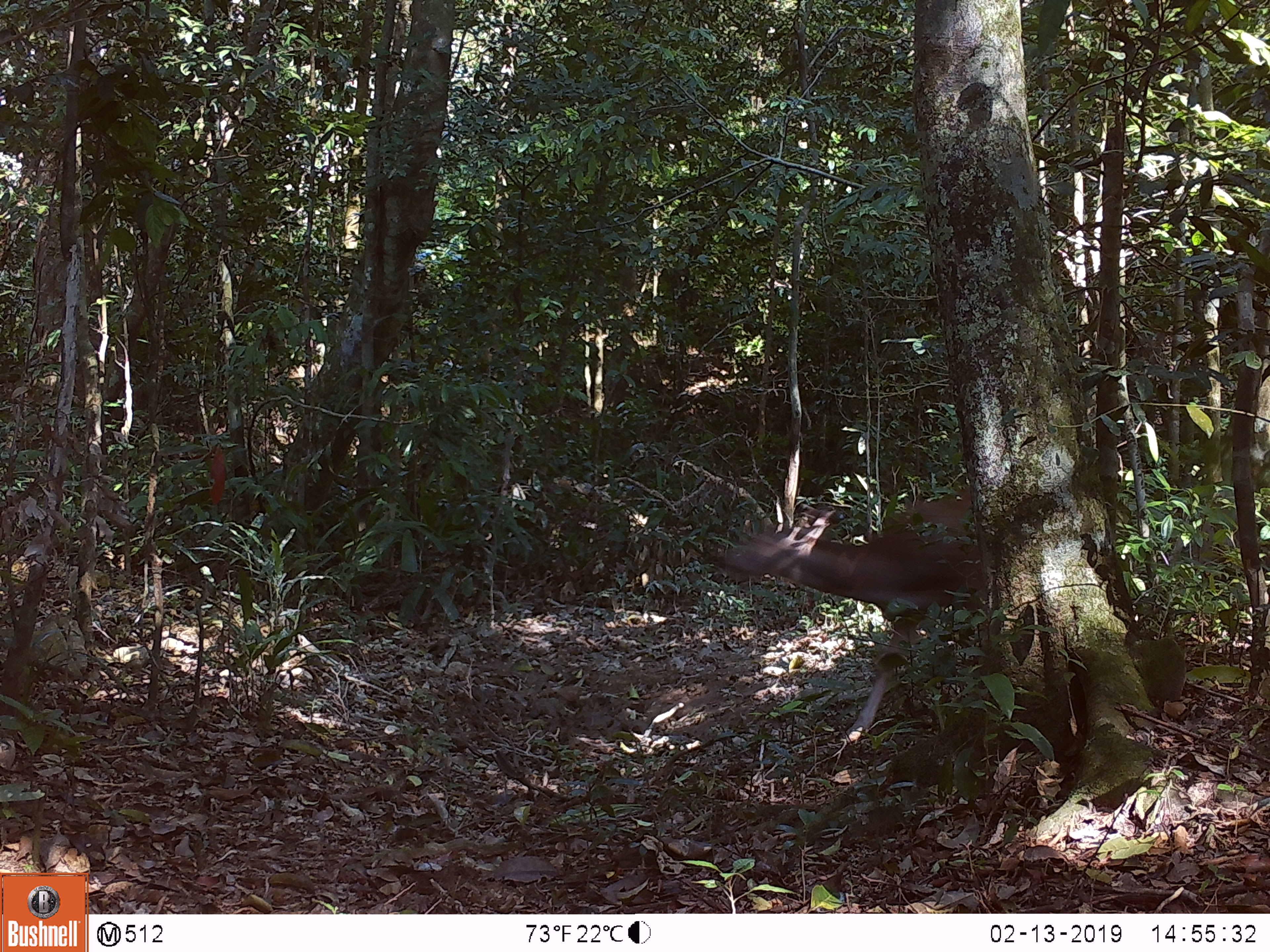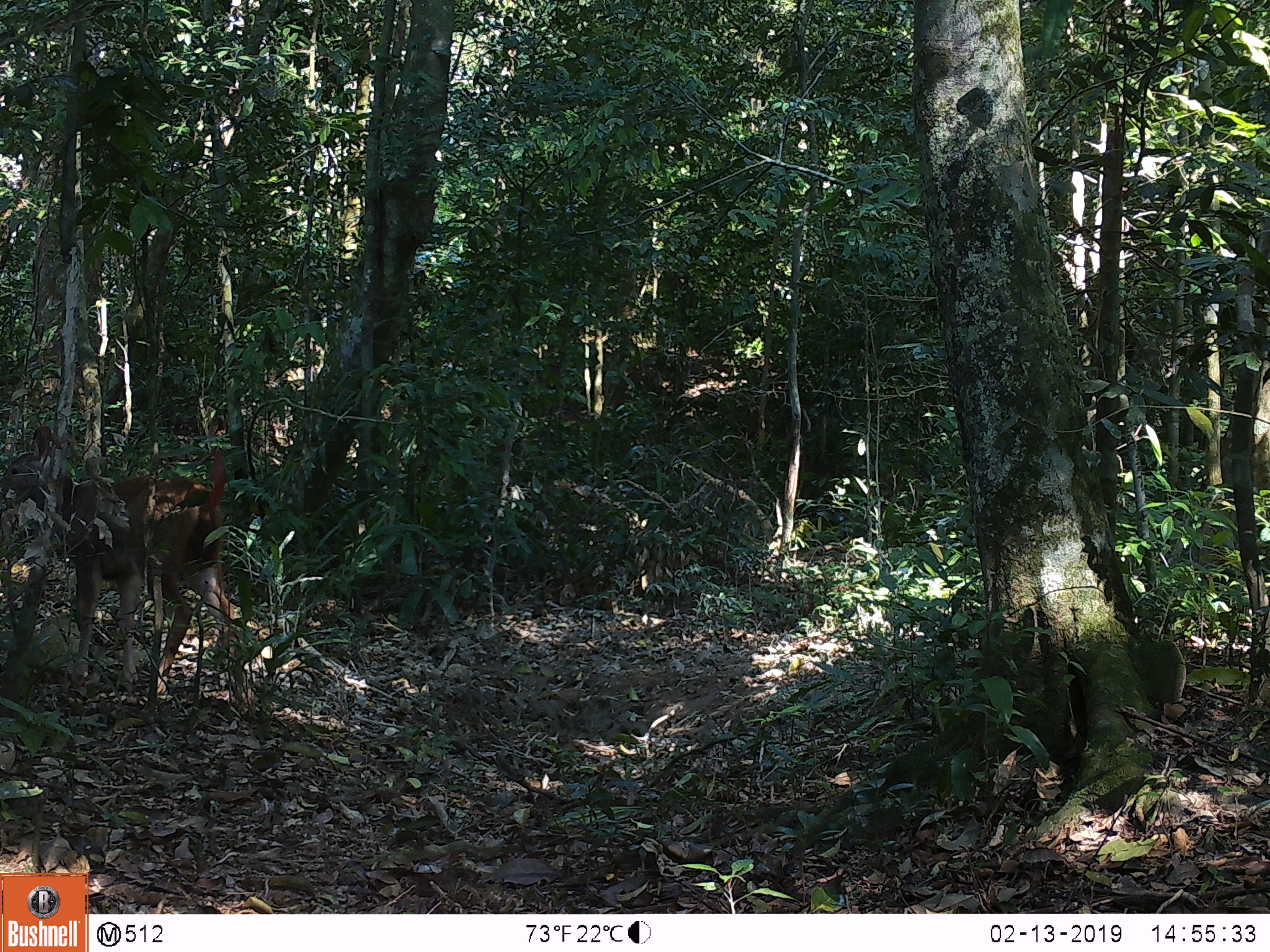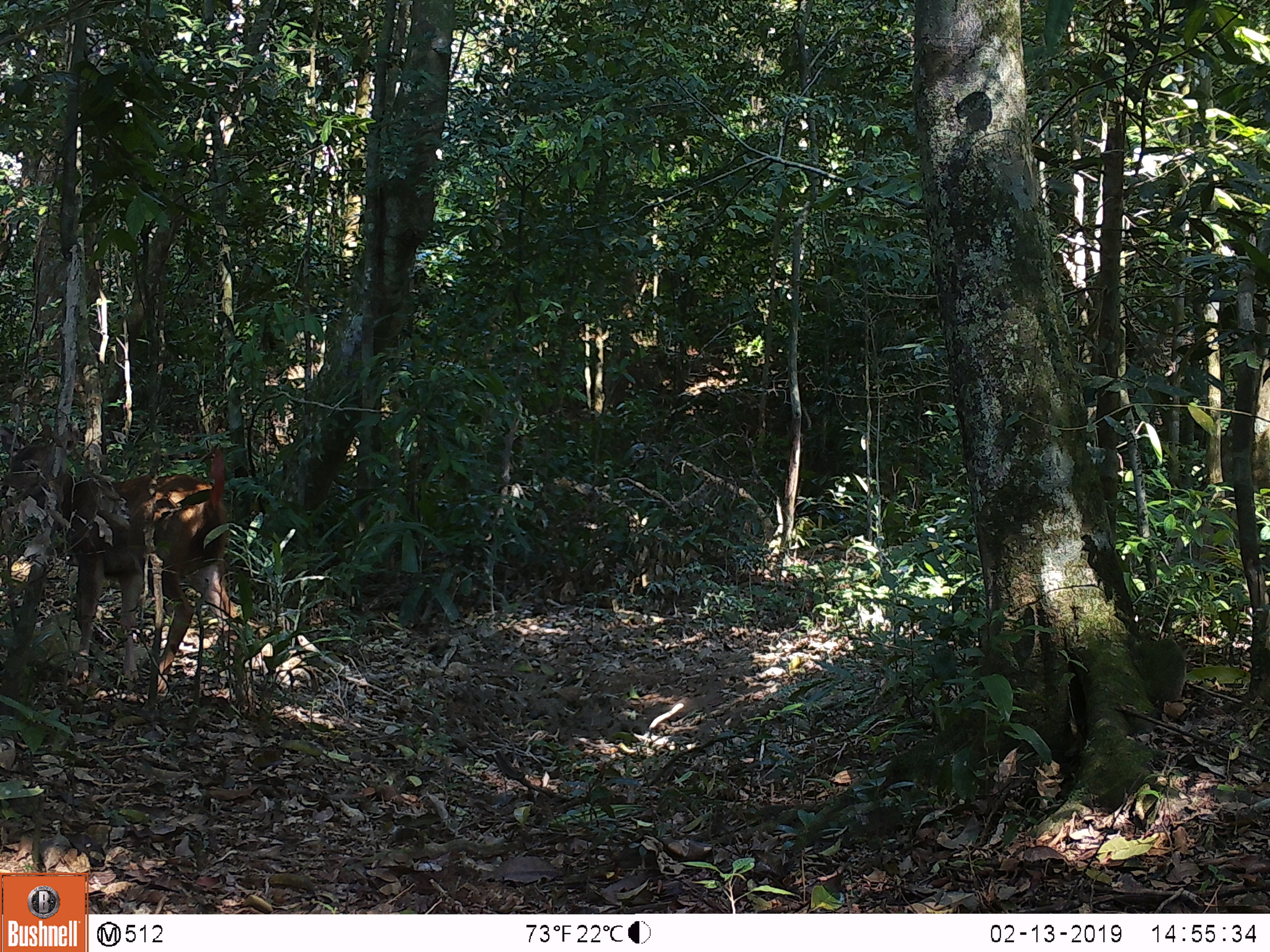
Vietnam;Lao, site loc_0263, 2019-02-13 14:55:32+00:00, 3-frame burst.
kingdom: Animalia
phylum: Chordata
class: Mammalia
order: Artiodactyla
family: Cervidae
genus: Rusa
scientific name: Rusa unicolor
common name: sambar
Sambar (Rusa unicolor). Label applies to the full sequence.